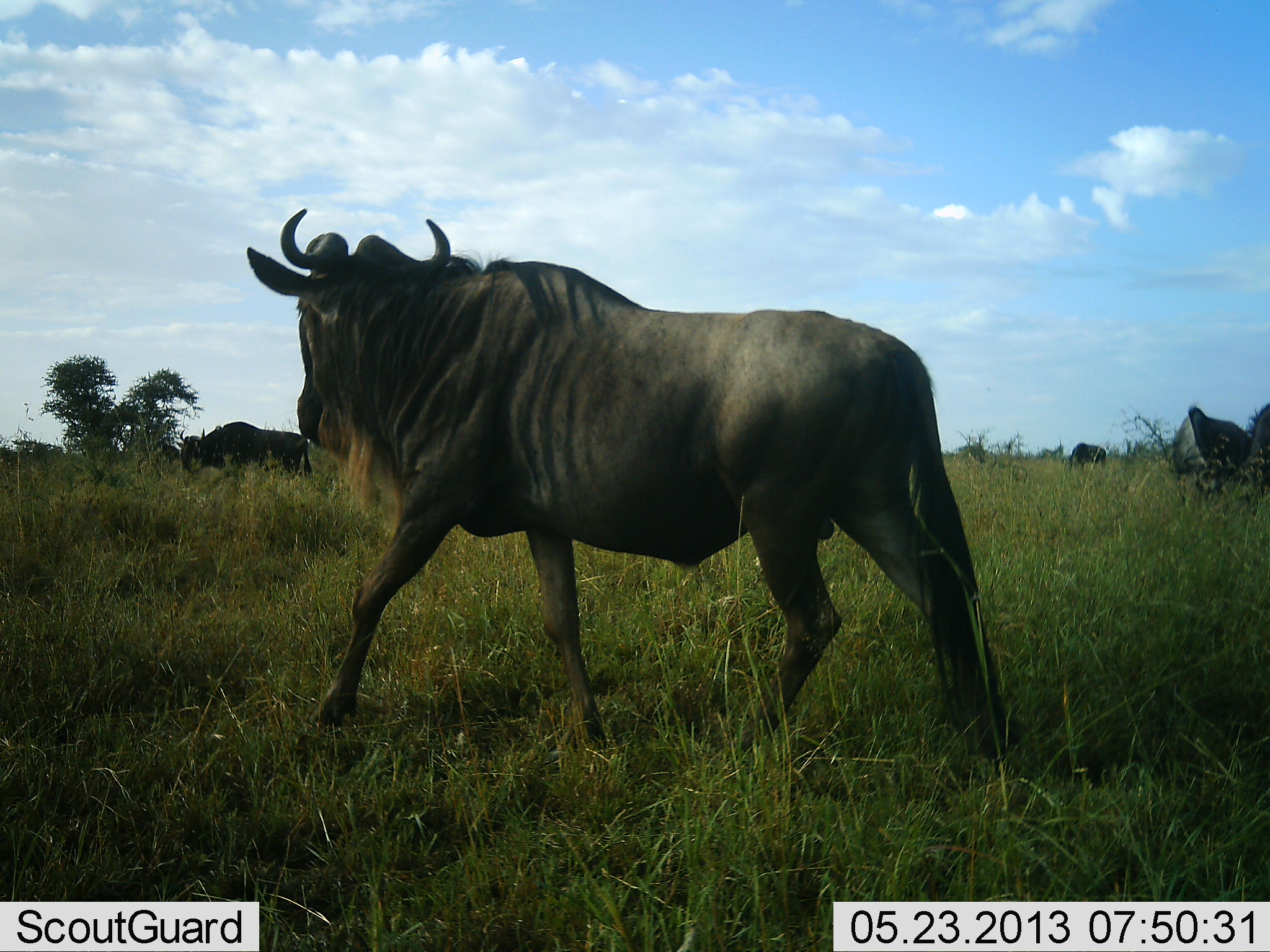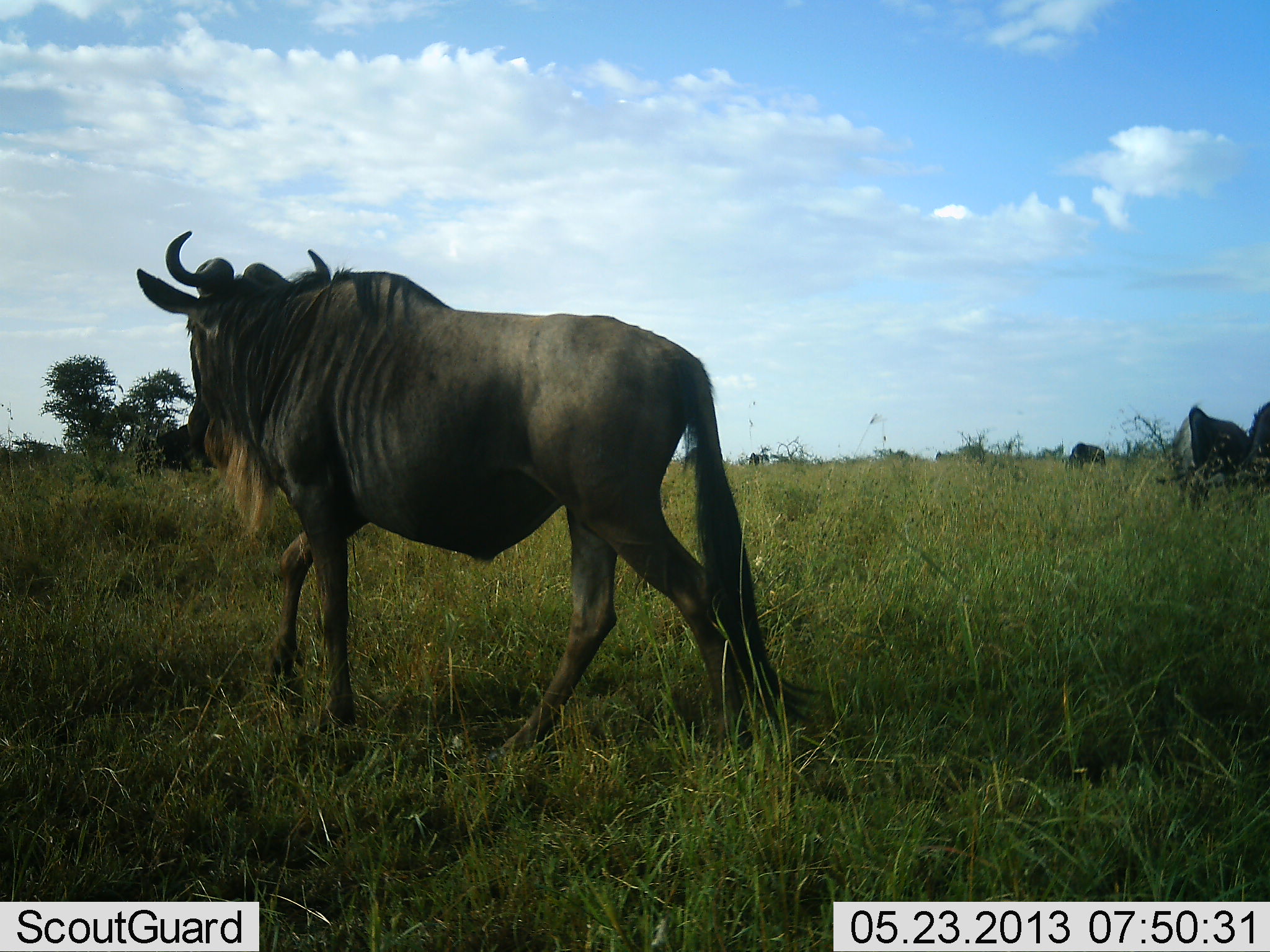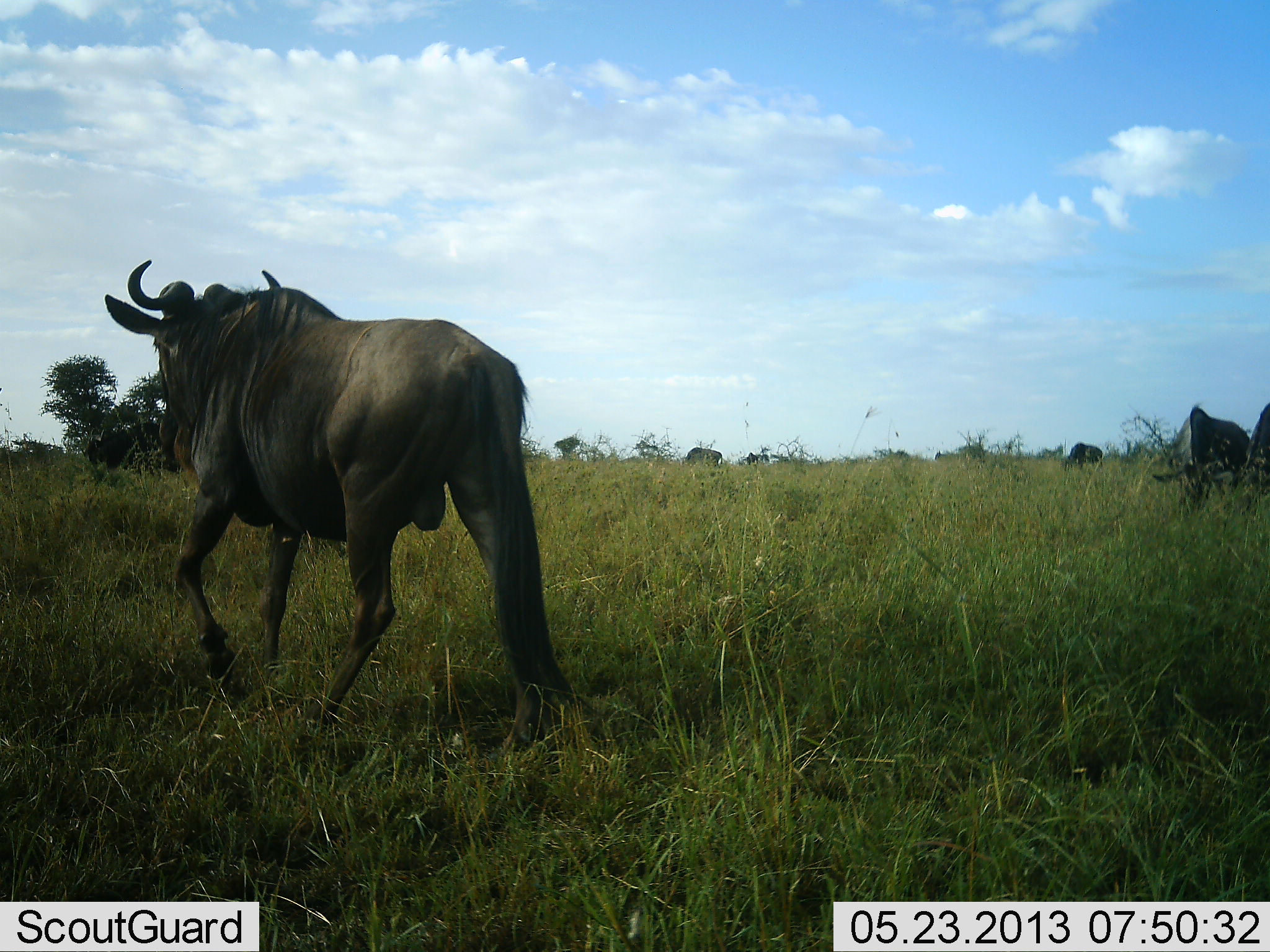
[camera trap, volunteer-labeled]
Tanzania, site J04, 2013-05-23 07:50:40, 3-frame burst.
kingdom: Animalia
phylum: Chordata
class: Mammalia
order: Artiodactyla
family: Bovidae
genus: Connochaetes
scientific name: Connochaetes taurinus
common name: blue wildebeest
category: wildebeest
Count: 5.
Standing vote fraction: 34%.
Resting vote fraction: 0%.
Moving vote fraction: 91%.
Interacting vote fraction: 3%.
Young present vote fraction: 0%.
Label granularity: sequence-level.